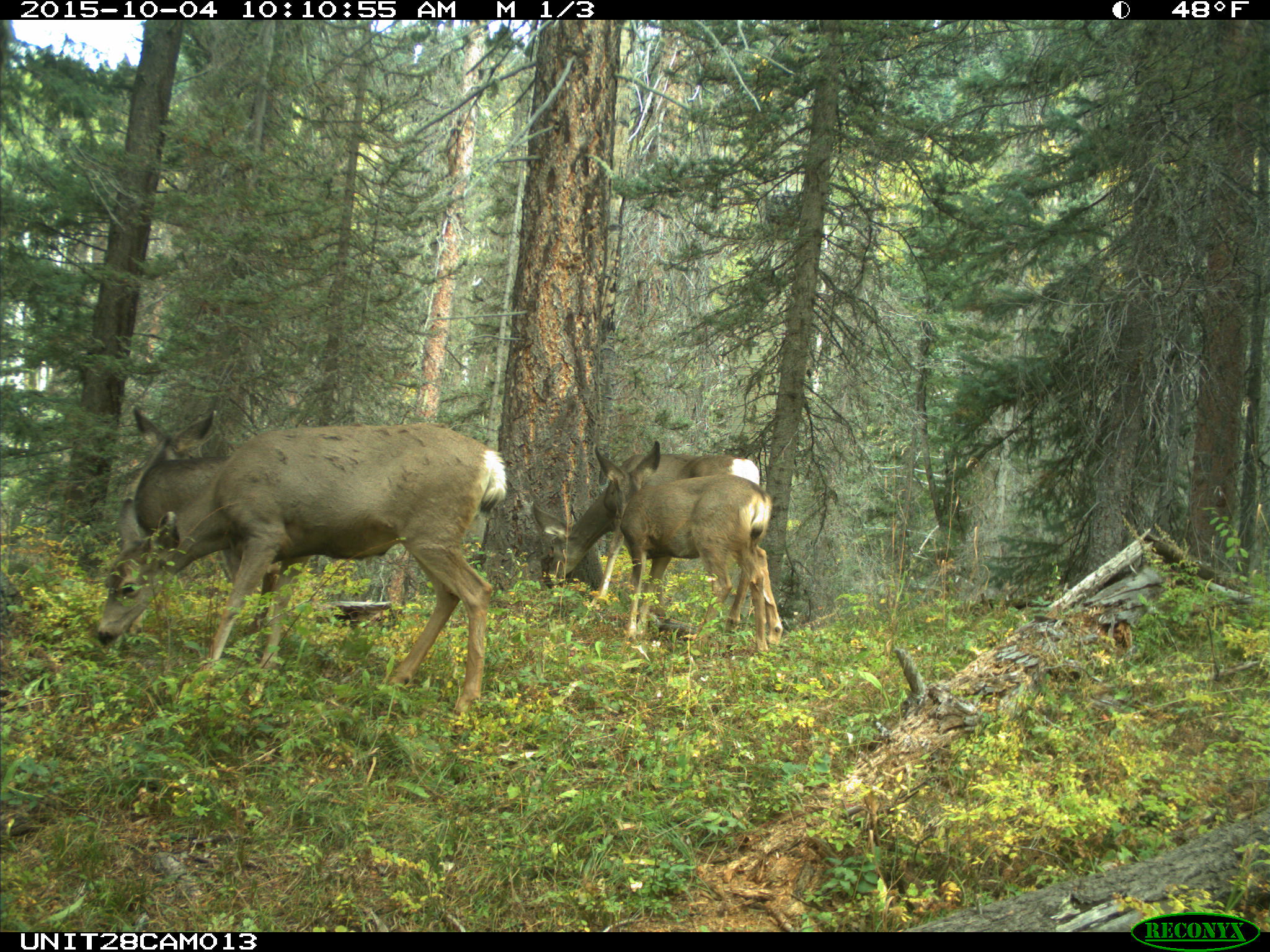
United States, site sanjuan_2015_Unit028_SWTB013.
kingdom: Animalia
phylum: Chordata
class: Mammalia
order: Artiodactyla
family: Cervidae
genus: Odocoileus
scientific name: Odocoileus hemionus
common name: mule deer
Odocoileus hemionus (mule deer).